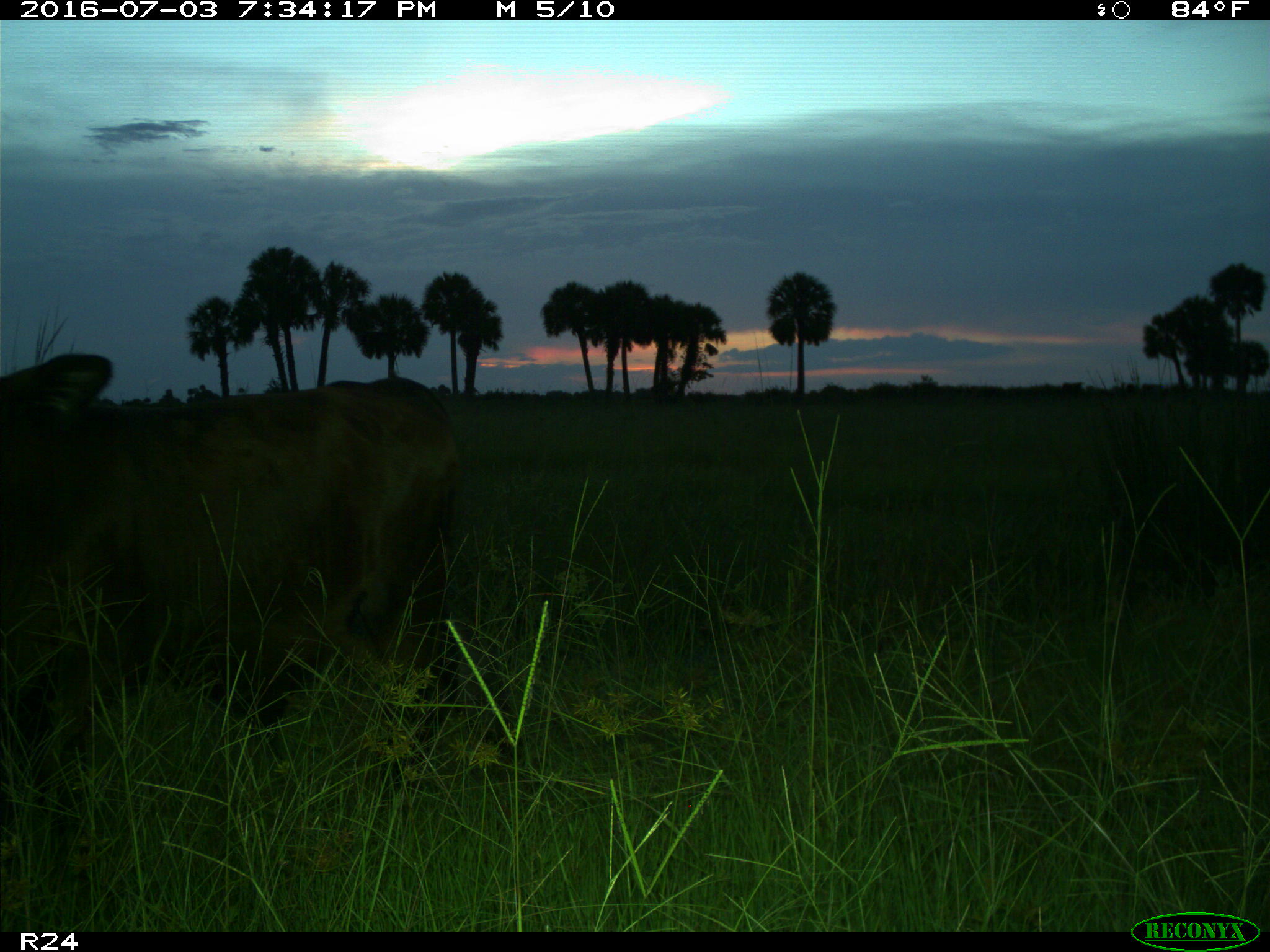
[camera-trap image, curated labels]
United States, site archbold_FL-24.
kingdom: Animalia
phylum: Chordata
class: Mammalia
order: Artiodactyla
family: Bovidae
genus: Bos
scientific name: Bos taurus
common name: domestic cow